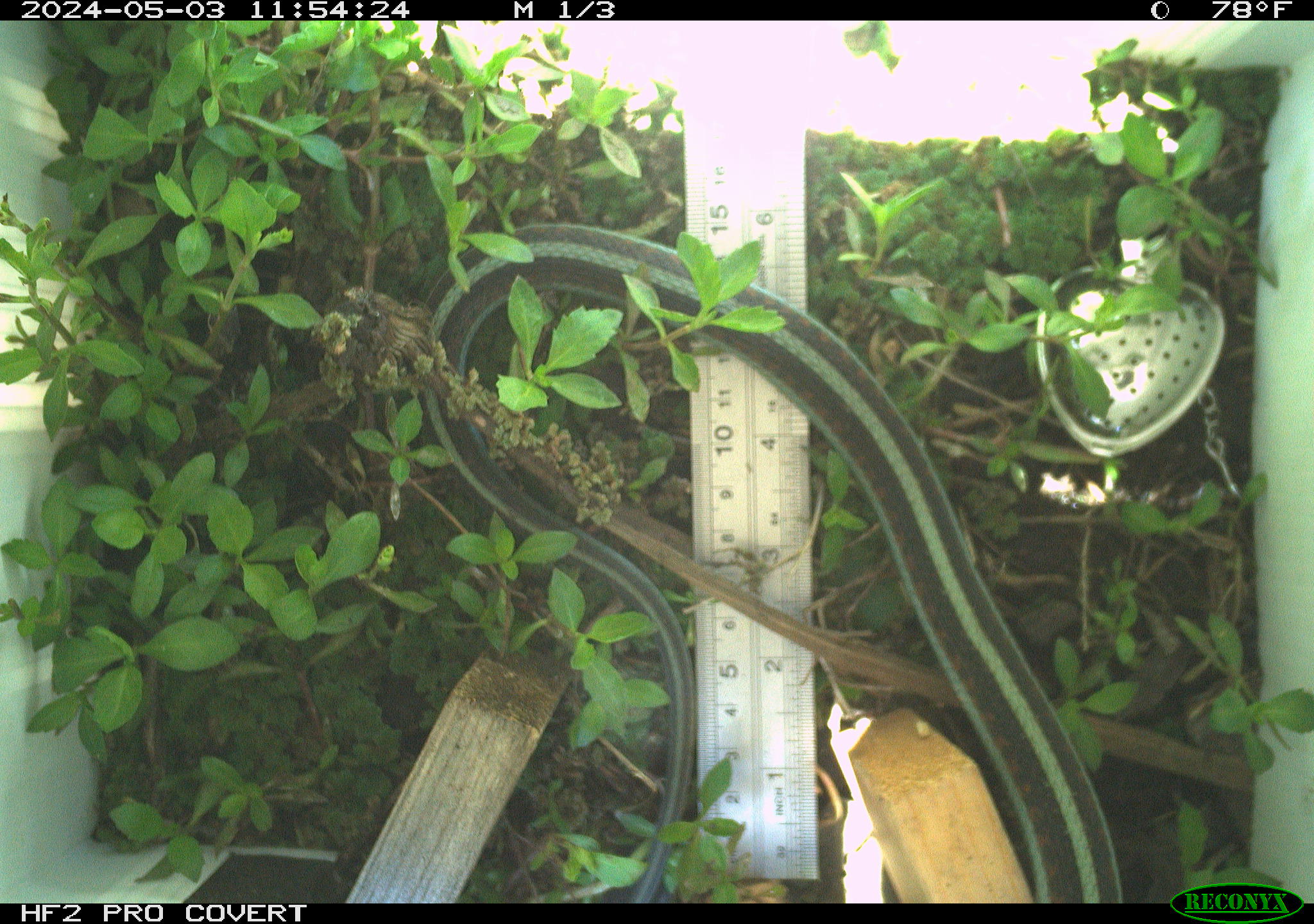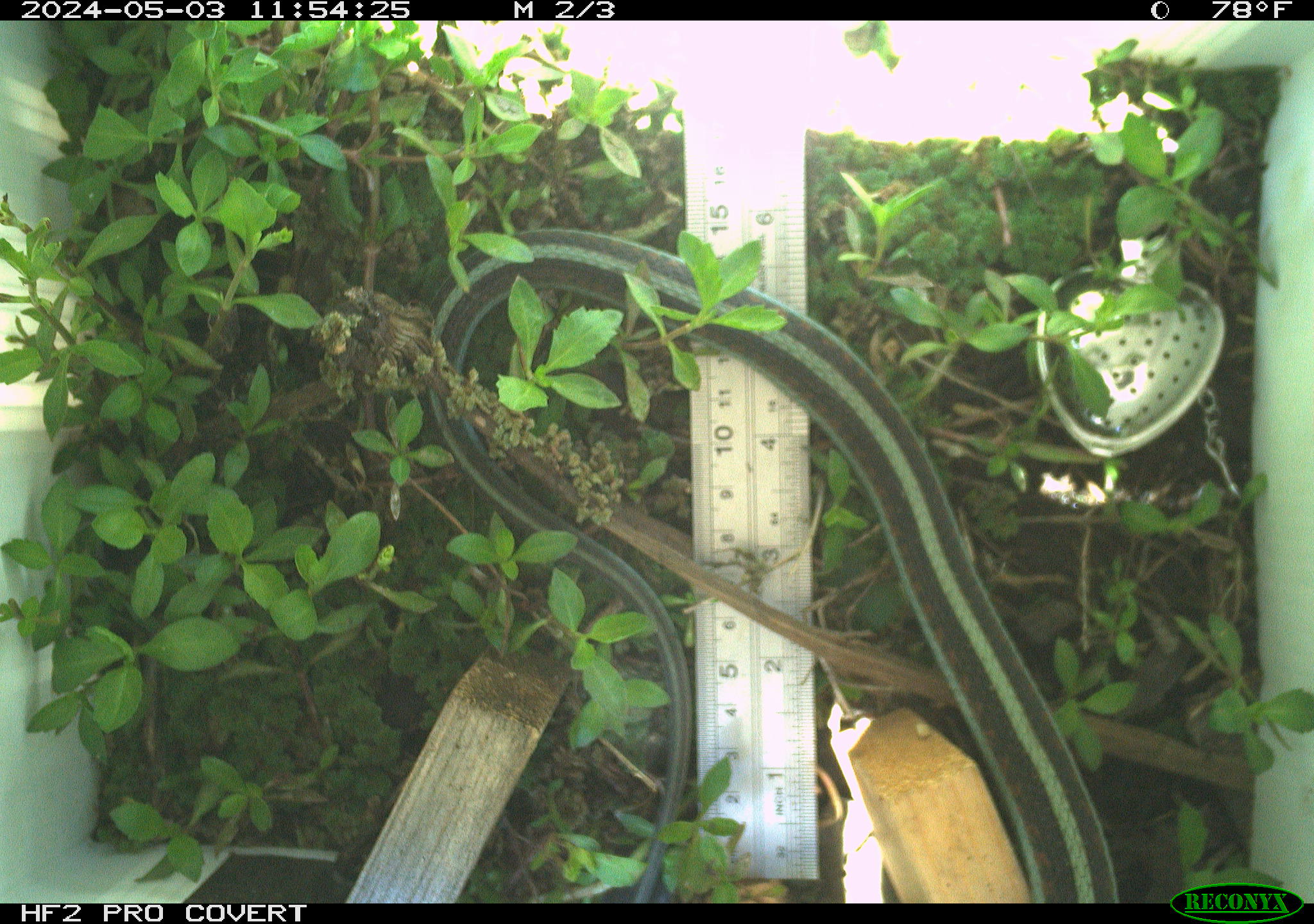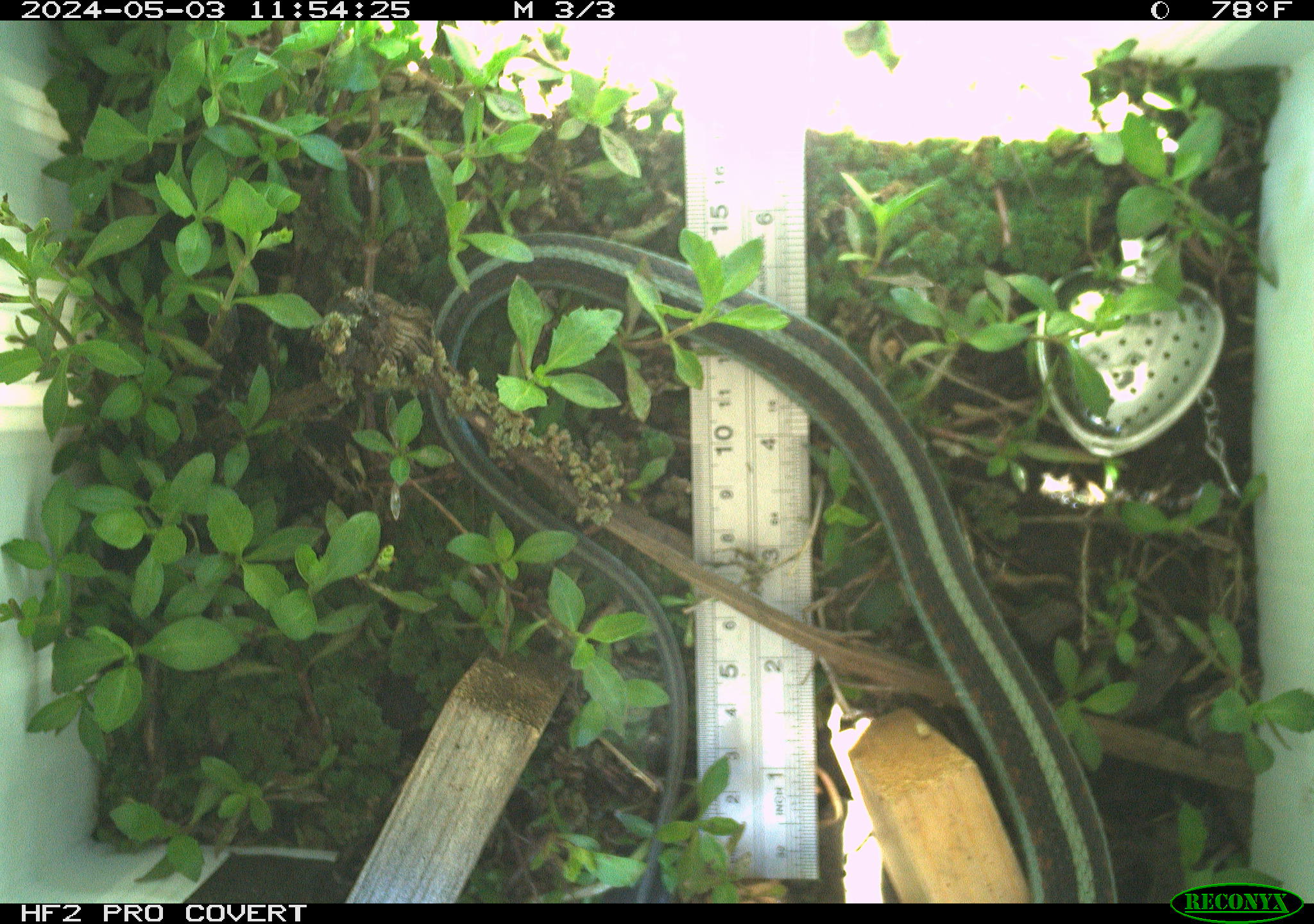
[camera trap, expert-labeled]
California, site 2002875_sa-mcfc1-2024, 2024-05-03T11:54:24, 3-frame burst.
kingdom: Animalia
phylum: Chordata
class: Reptilia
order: Squamata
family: Colubridae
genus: Thamnophis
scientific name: Thamnophis sirtalis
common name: common gartersnake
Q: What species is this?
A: Common gartersnake (Thamnophis sirtalis).